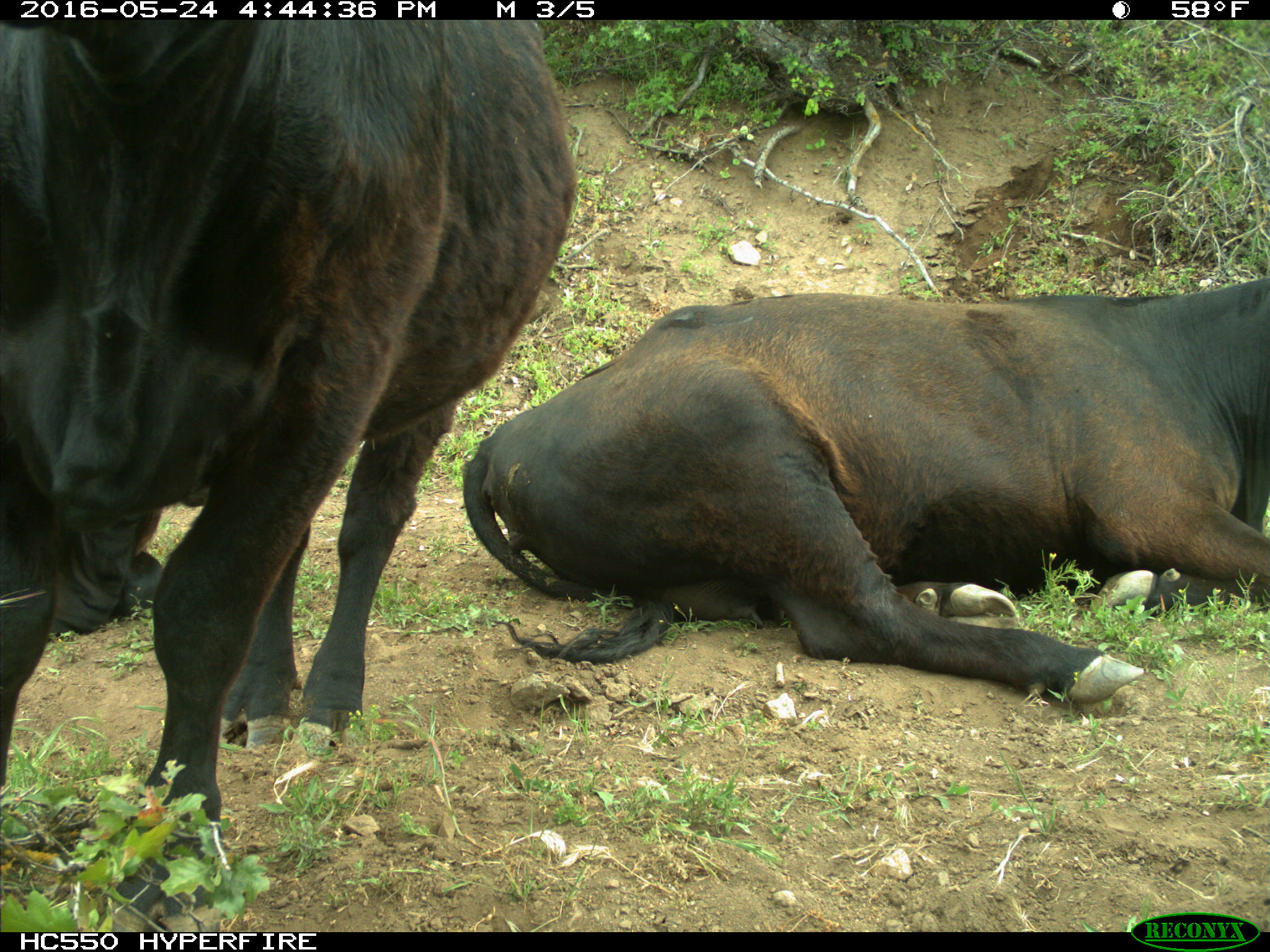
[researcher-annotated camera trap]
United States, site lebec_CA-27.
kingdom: Animalia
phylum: Chordata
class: Mammalia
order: Artiodactyla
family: Bovidae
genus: Bos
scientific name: Bos taurus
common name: domestic cow